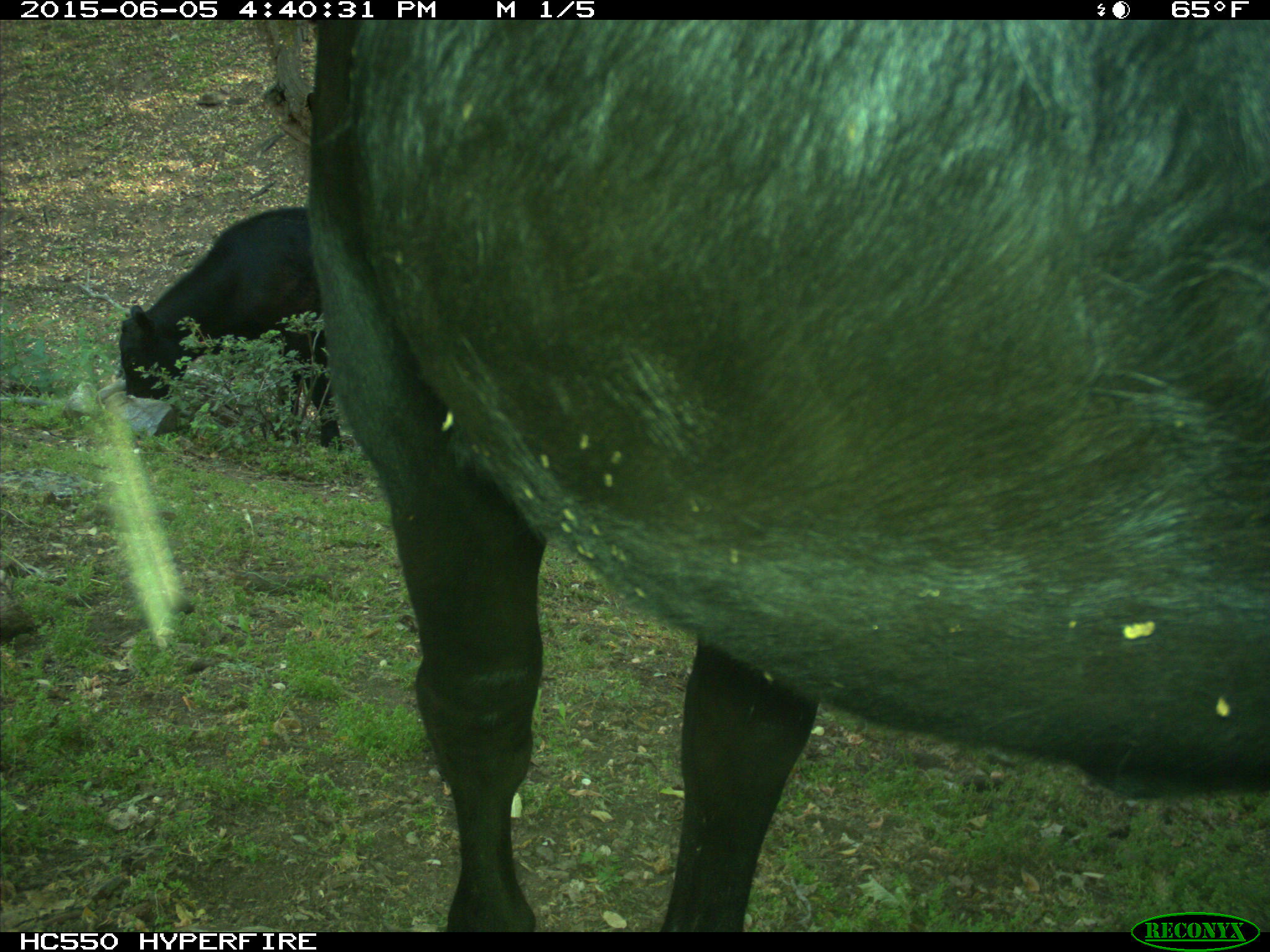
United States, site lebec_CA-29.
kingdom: Animalia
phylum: Chordata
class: Mammalia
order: Artiodactyla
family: Bovidae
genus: Bos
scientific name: Bos taurus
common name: domestic cow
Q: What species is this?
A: Bos taurus (domestic cow).